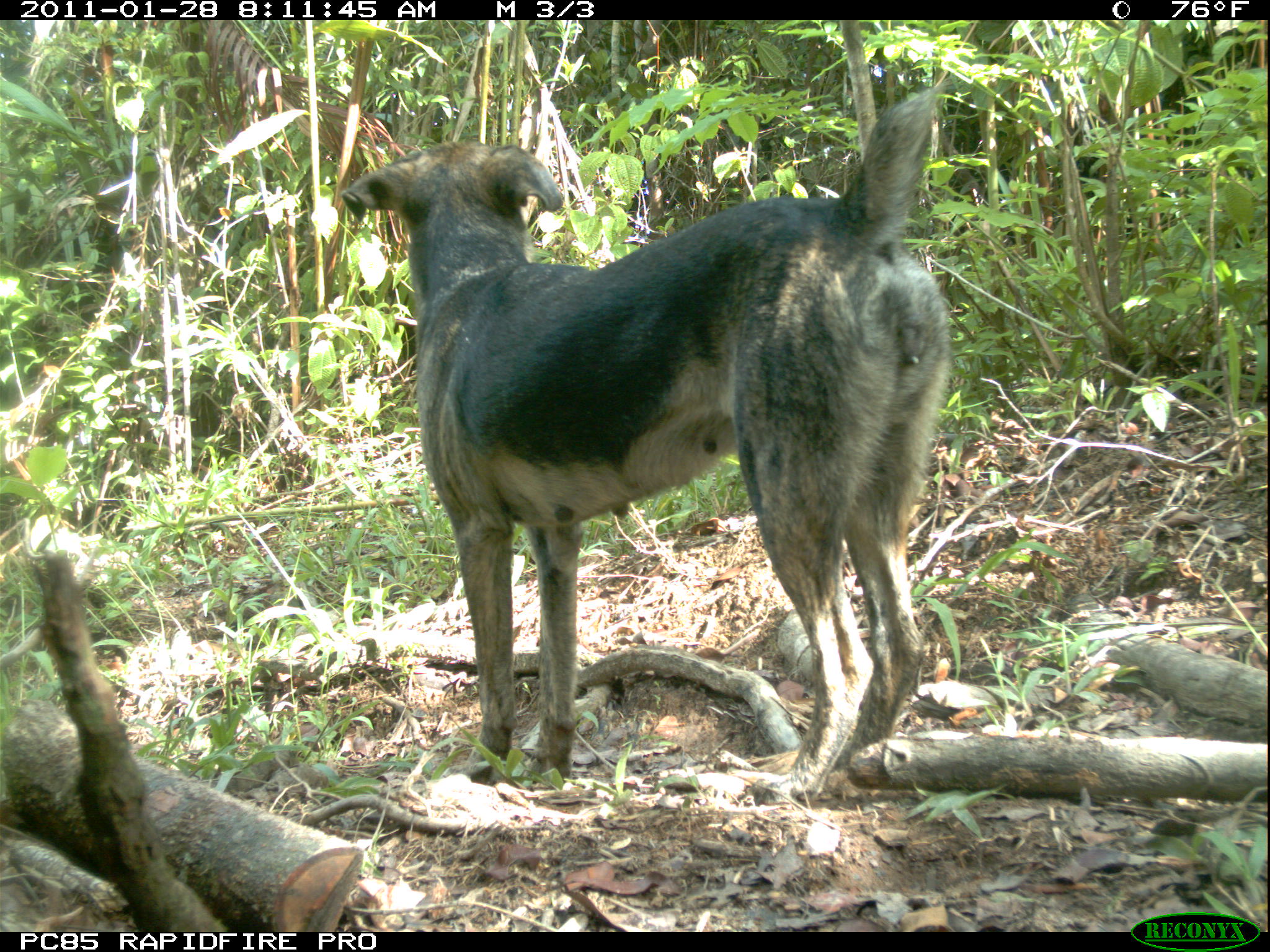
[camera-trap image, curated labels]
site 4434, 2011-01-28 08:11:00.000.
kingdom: Animalia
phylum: Chordata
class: Mammalia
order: Carnivora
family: Canidae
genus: Canis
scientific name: Canis familiaris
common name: domestic dog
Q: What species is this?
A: Canis familiaris (domestic dog).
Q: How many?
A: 3.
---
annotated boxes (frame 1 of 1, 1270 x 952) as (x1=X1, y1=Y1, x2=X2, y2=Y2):
canis familiaris: (x1=337, y1=74, x2=956, y2=796)